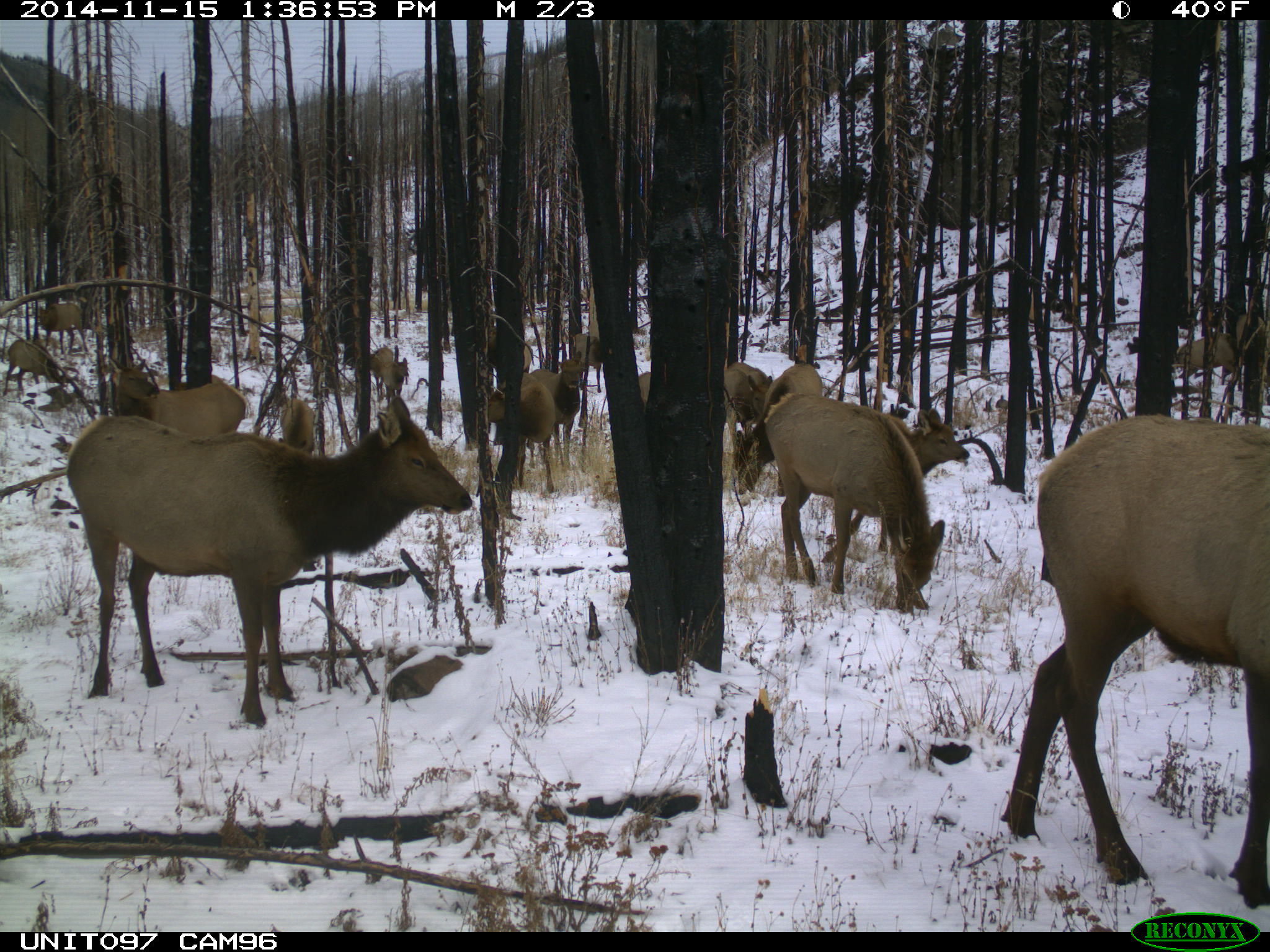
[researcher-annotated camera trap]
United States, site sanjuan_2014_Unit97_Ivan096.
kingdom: Animalia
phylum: Chordata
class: Mammalia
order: Artiodactyla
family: Cervidae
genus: Cervus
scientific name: Cervus elaphus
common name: red deer